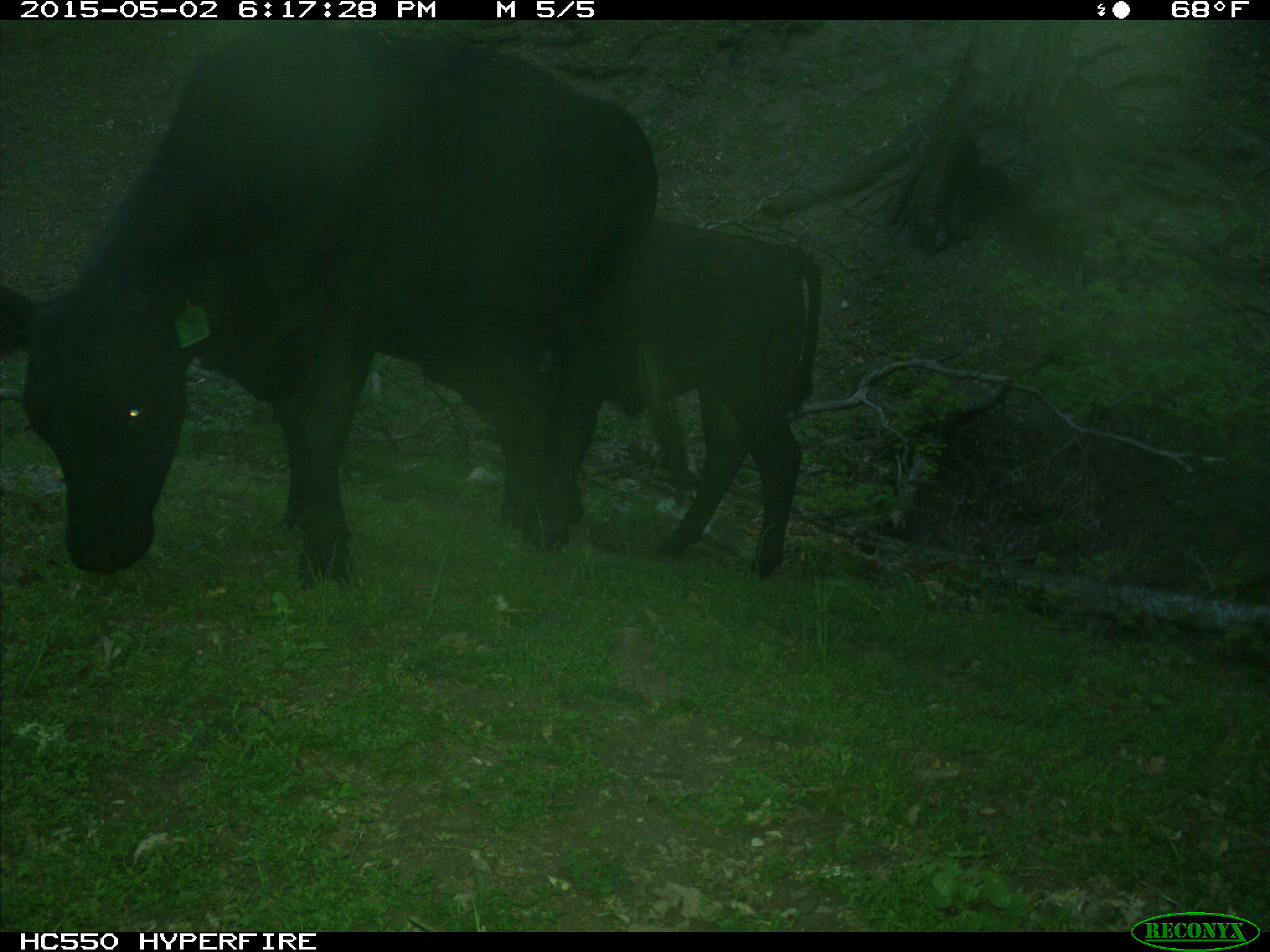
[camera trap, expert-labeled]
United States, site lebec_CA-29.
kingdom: Animalia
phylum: Chordata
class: Mammalia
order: Artiodactyla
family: Bovidae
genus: Bos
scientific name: Bos taurus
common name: domestic cow